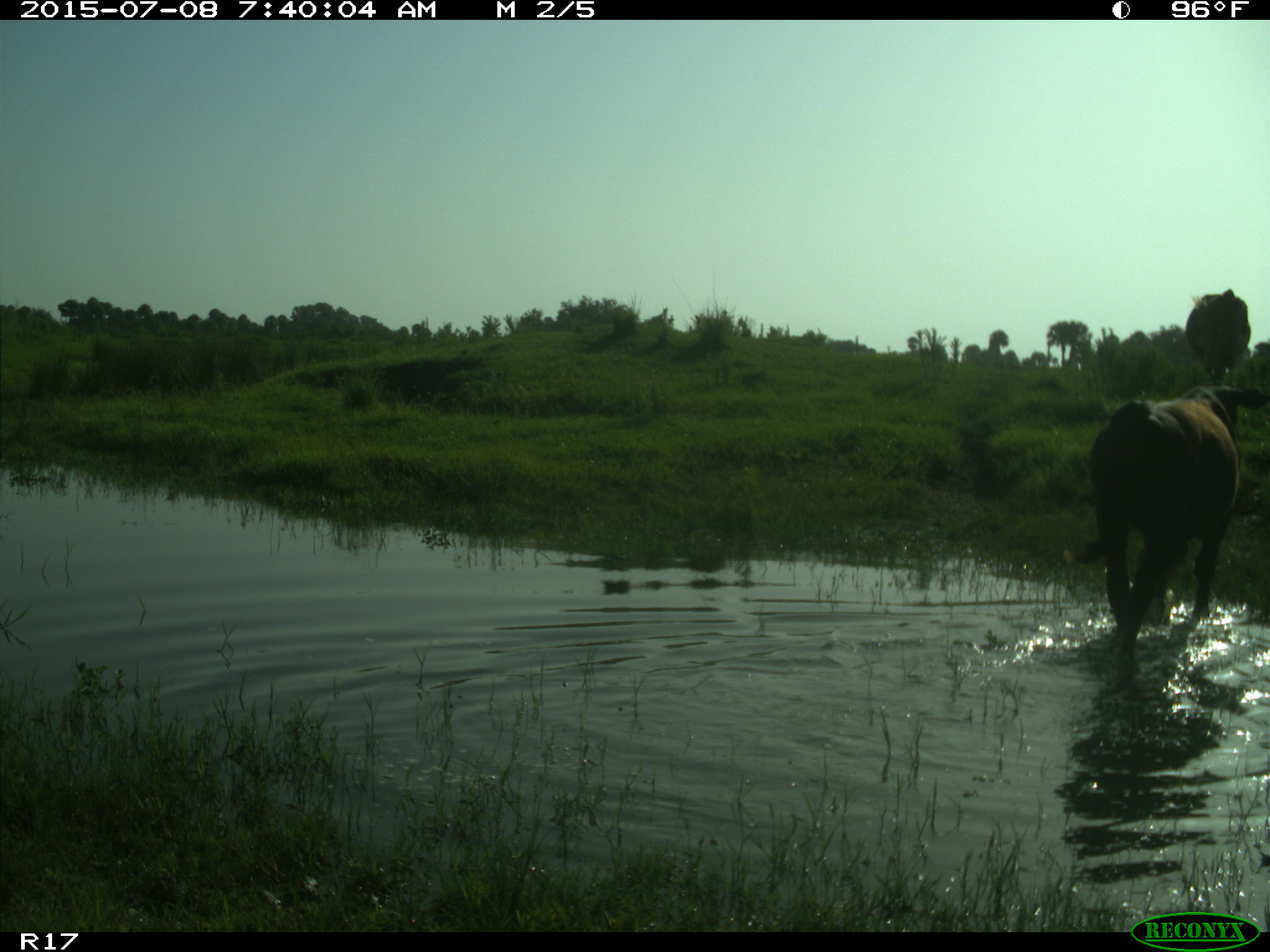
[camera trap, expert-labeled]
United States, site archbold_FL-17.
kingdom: Animalia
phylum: Chordata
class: Mammalia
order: Artiodactyla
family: Bovidae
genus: Bos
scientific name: Bos taurus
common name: domestic cow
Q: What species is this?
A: Bos taurus (domestic cow).